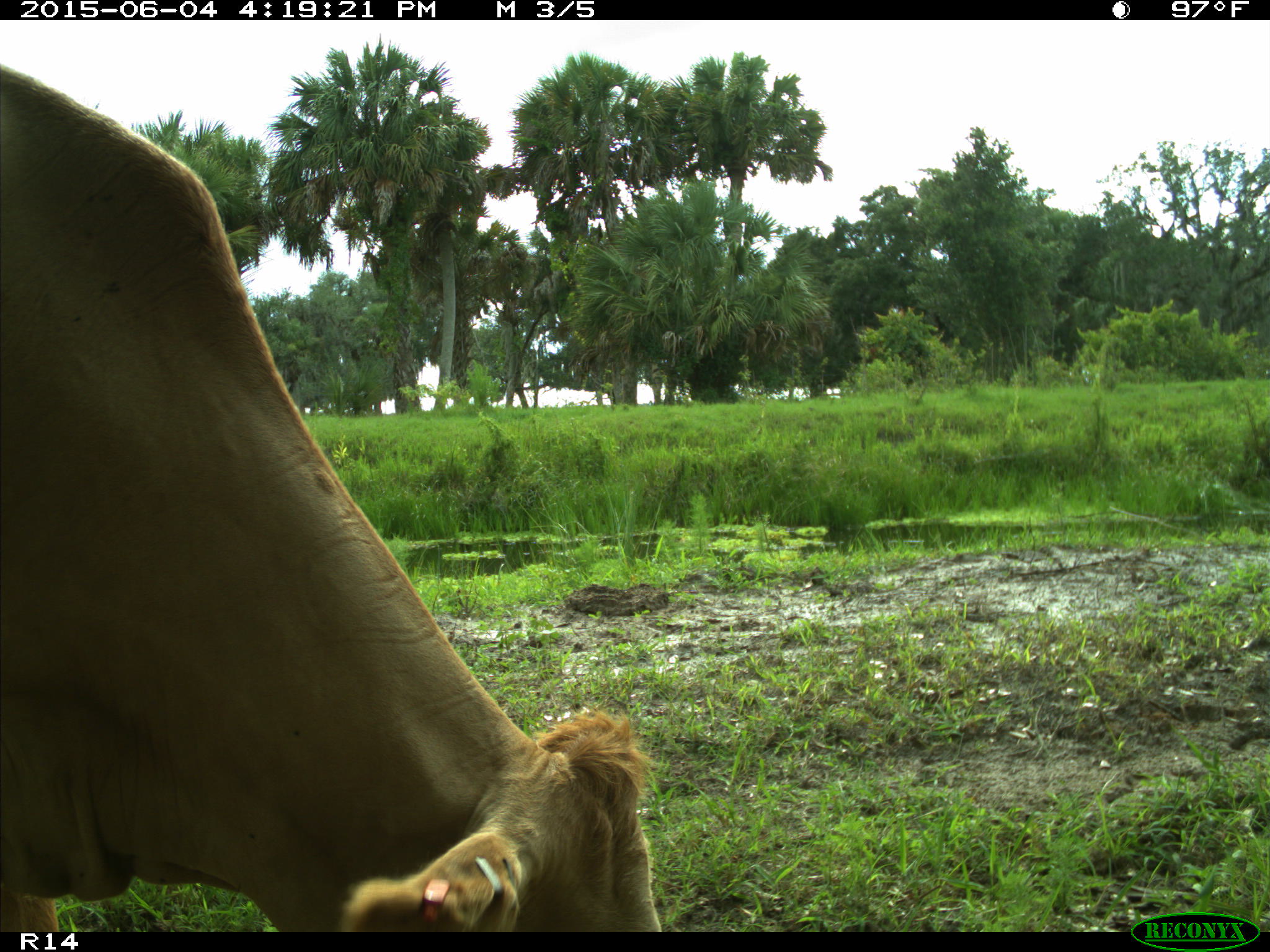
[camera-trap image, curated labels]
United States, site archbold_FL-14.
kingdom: Animalia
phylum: Chordata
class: Mammalia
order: Artiodactyla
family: Bovidae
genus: Bos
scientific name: Bos taurus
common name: domestic cow